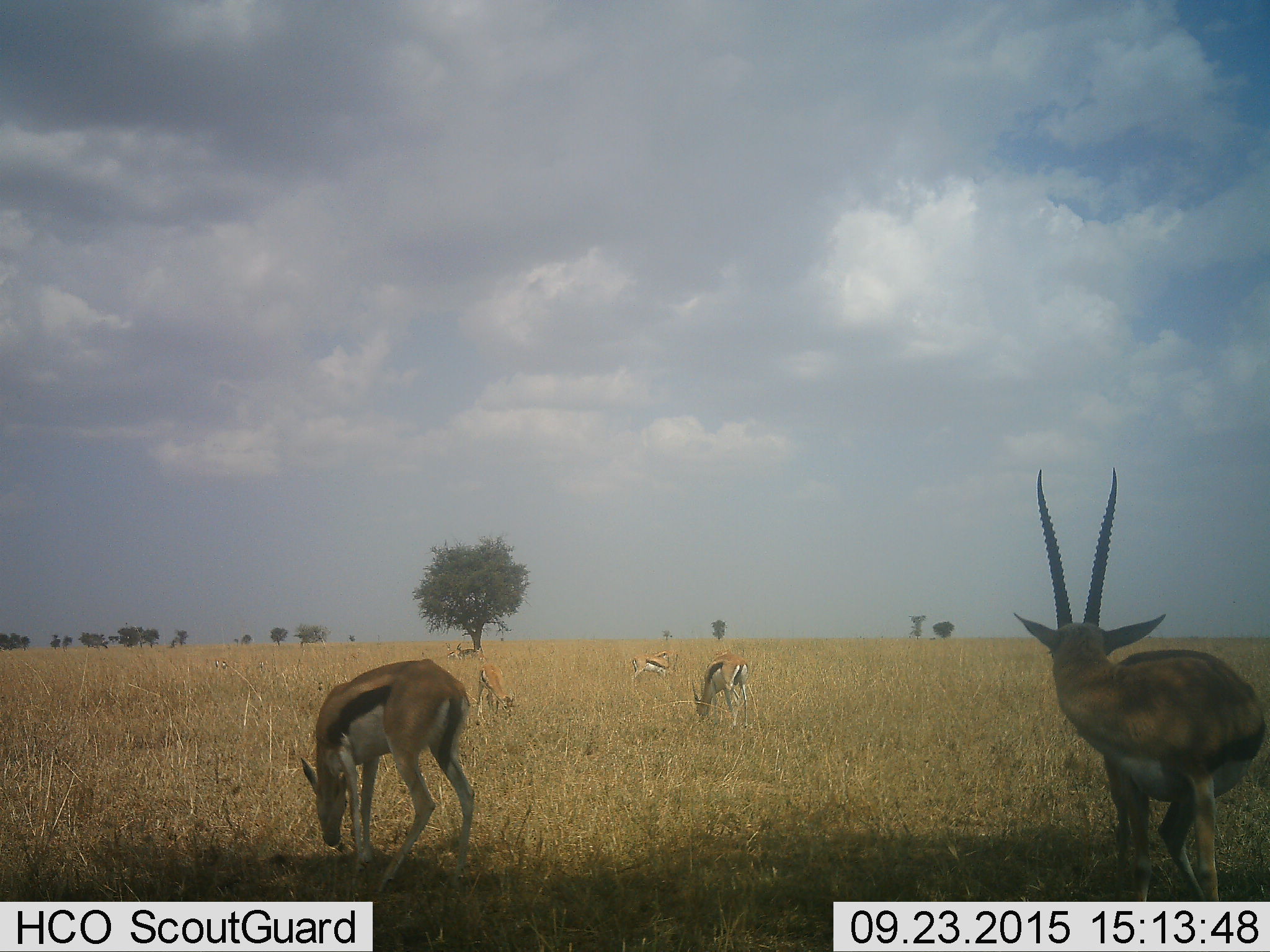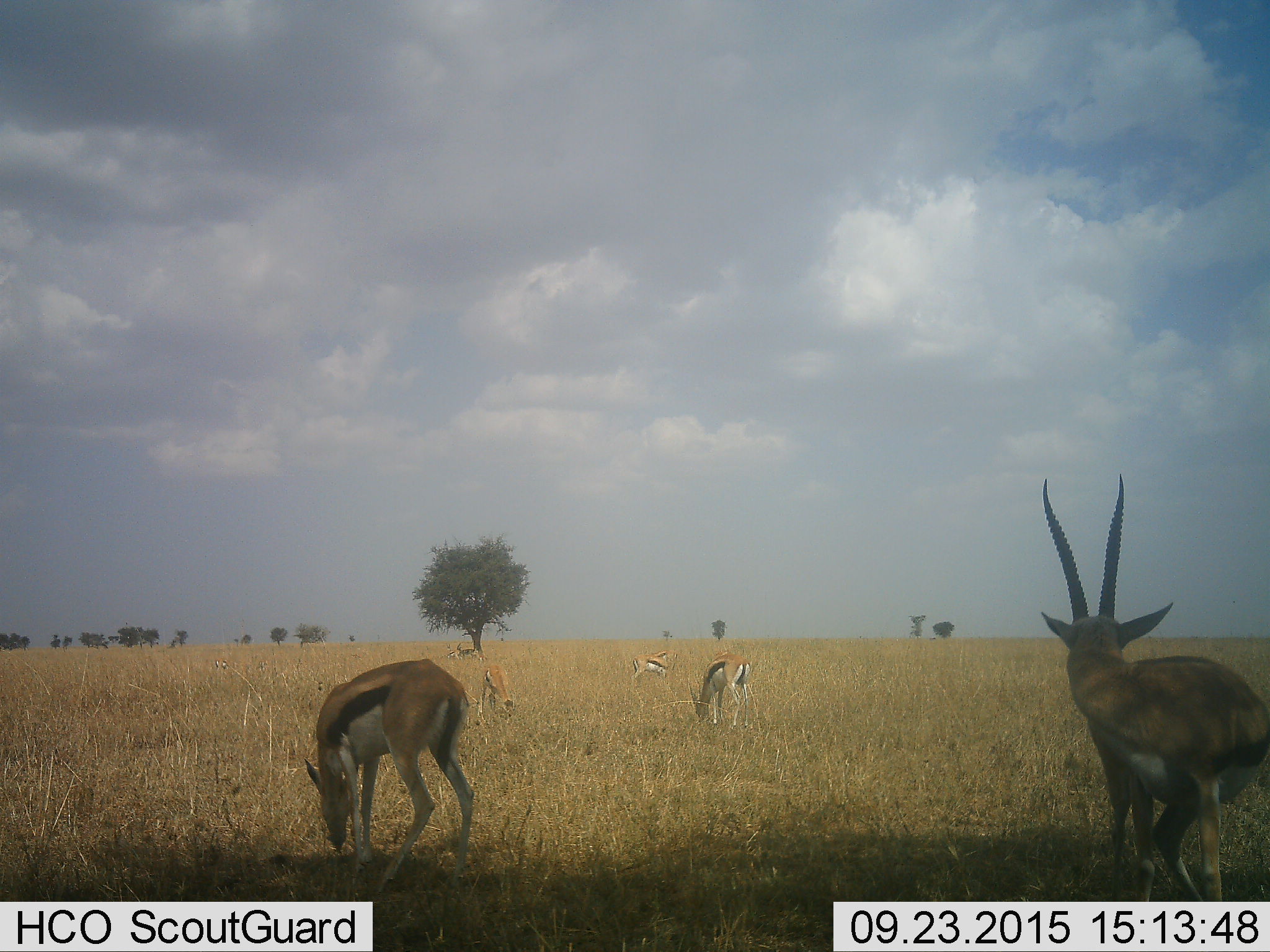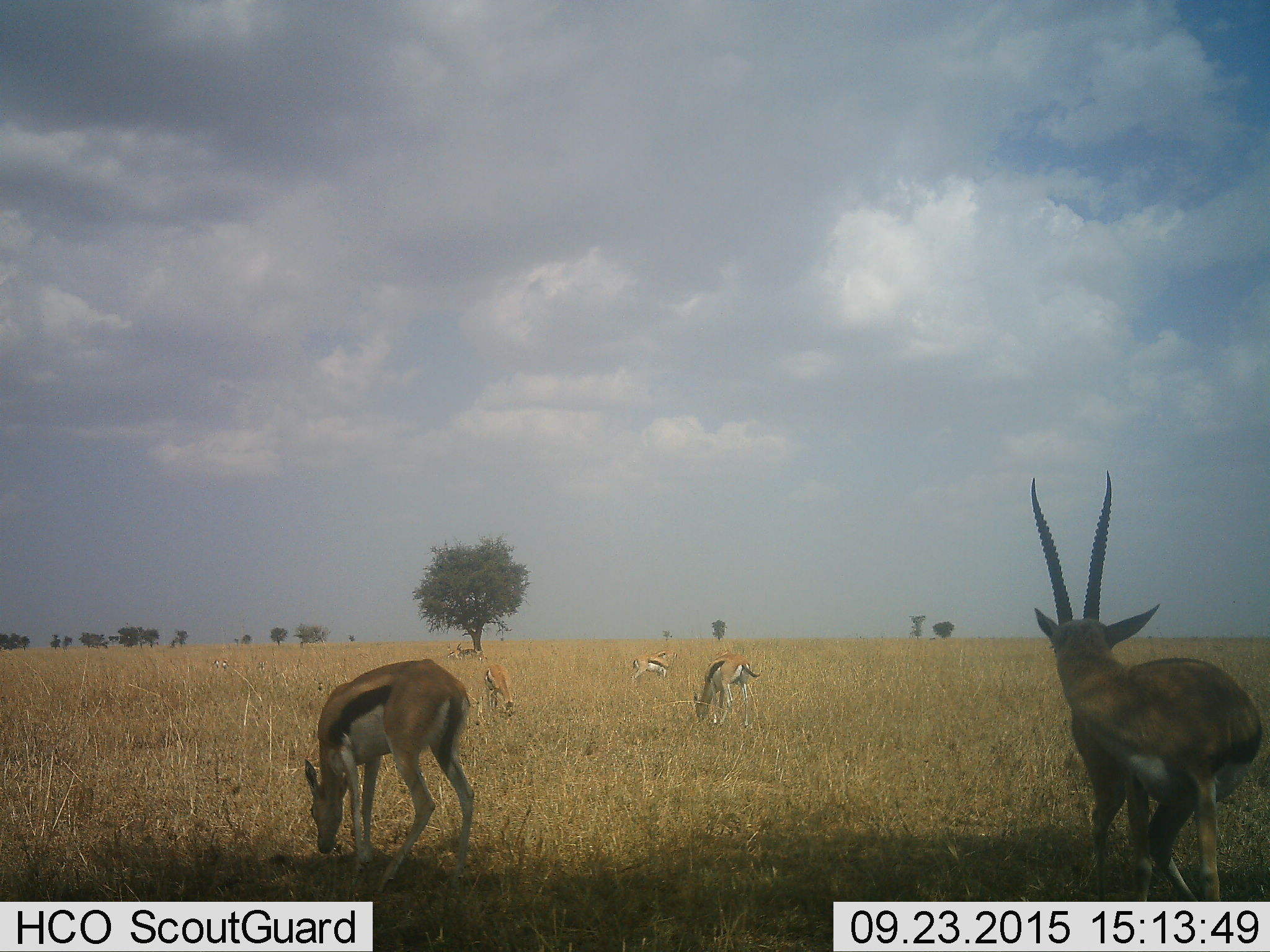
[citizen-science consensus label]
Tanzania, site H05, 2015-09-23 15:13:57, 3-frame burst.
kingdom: Animalia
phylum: Chordata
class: Mammalia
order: Artiodactyla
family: Bovidae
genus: Eudorcas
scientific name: Eudorcas thomsonii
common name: thomson's gazelle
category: gazellethomsons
Gazellethomsons (thomson's gazelle) (Eudorcas thomsonii), count 8. Behavior (volunteer vote fractions): standing 78%, resting 22%, moving 22%, interacting 11%. Young present (vote fraction): 11%. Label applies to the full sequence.